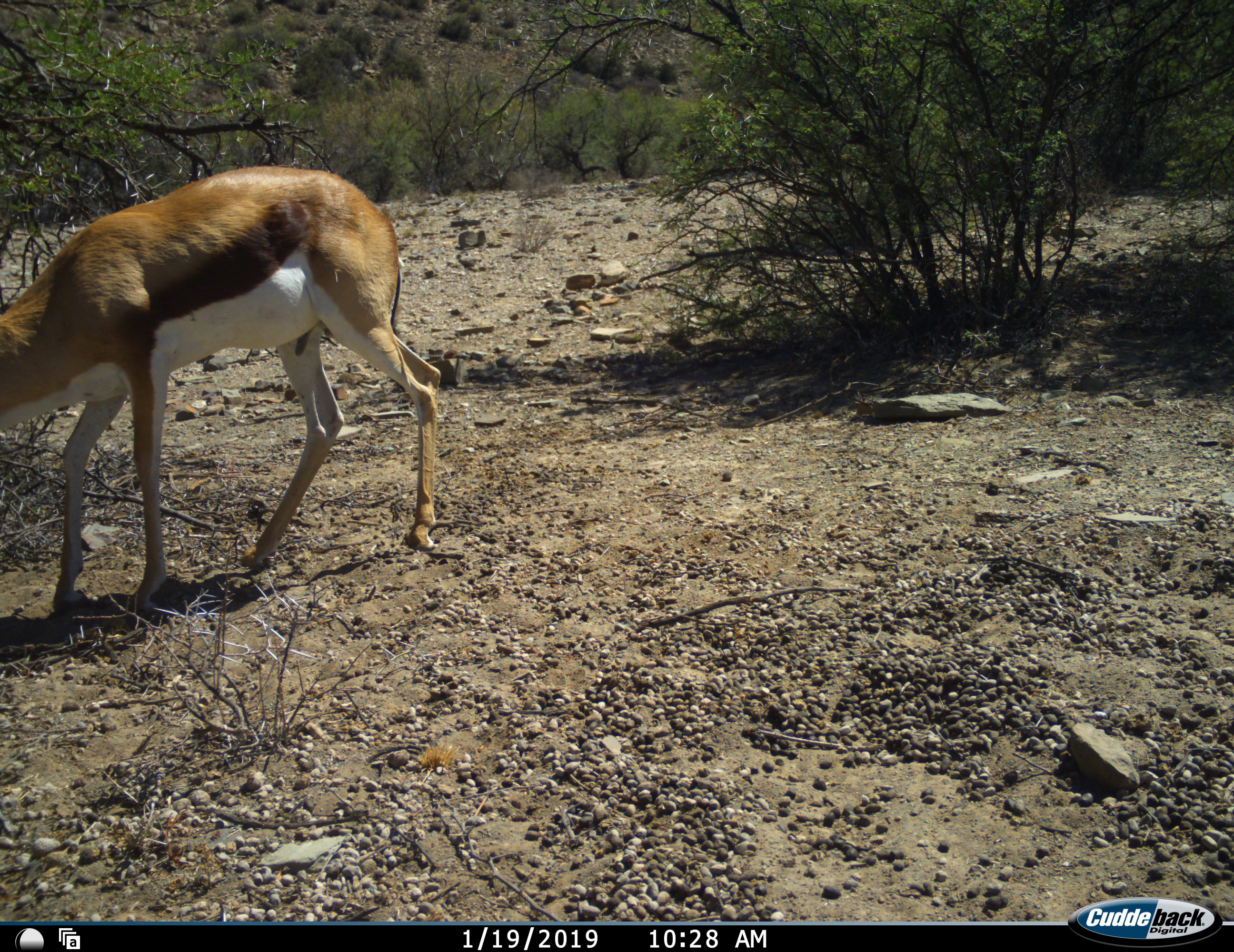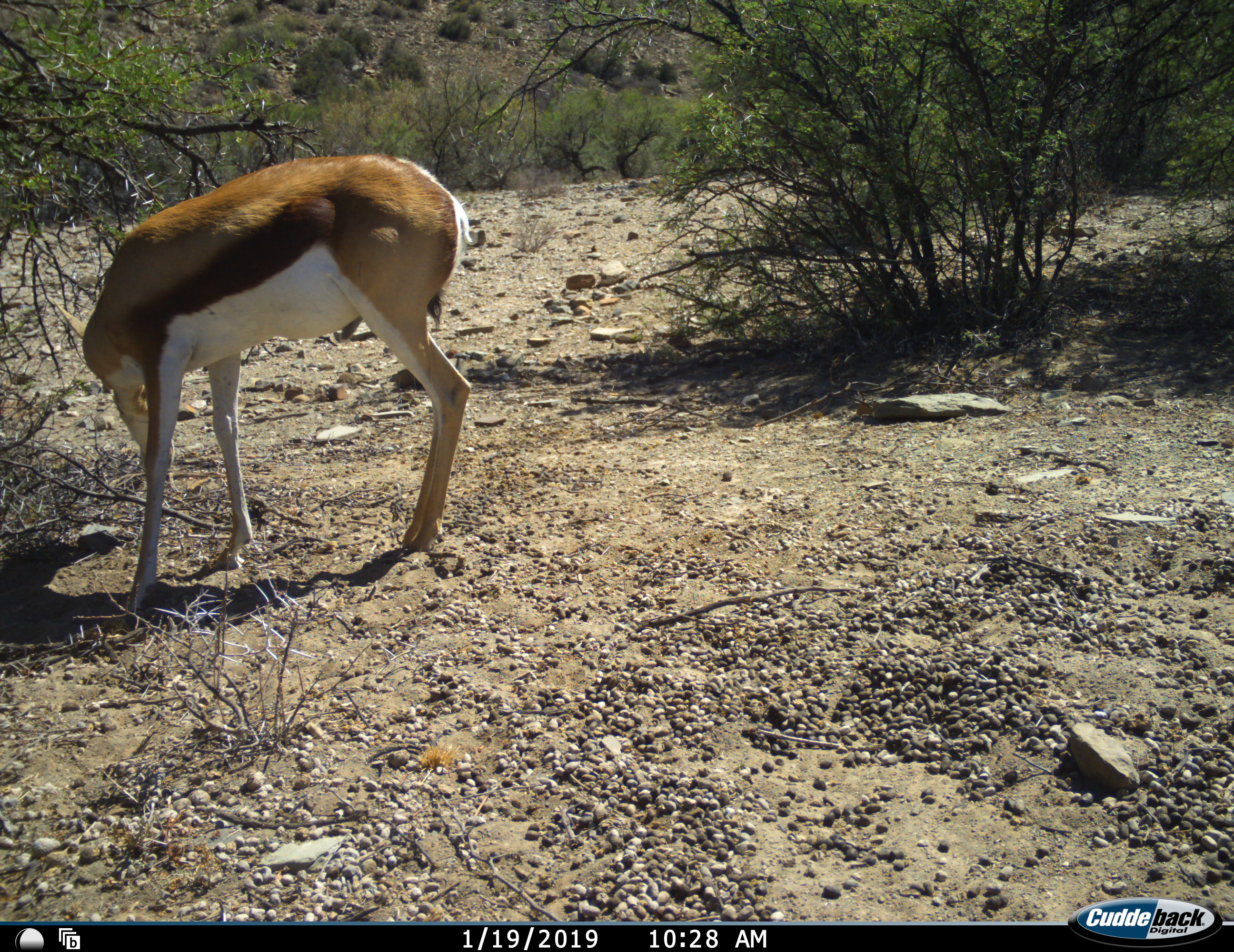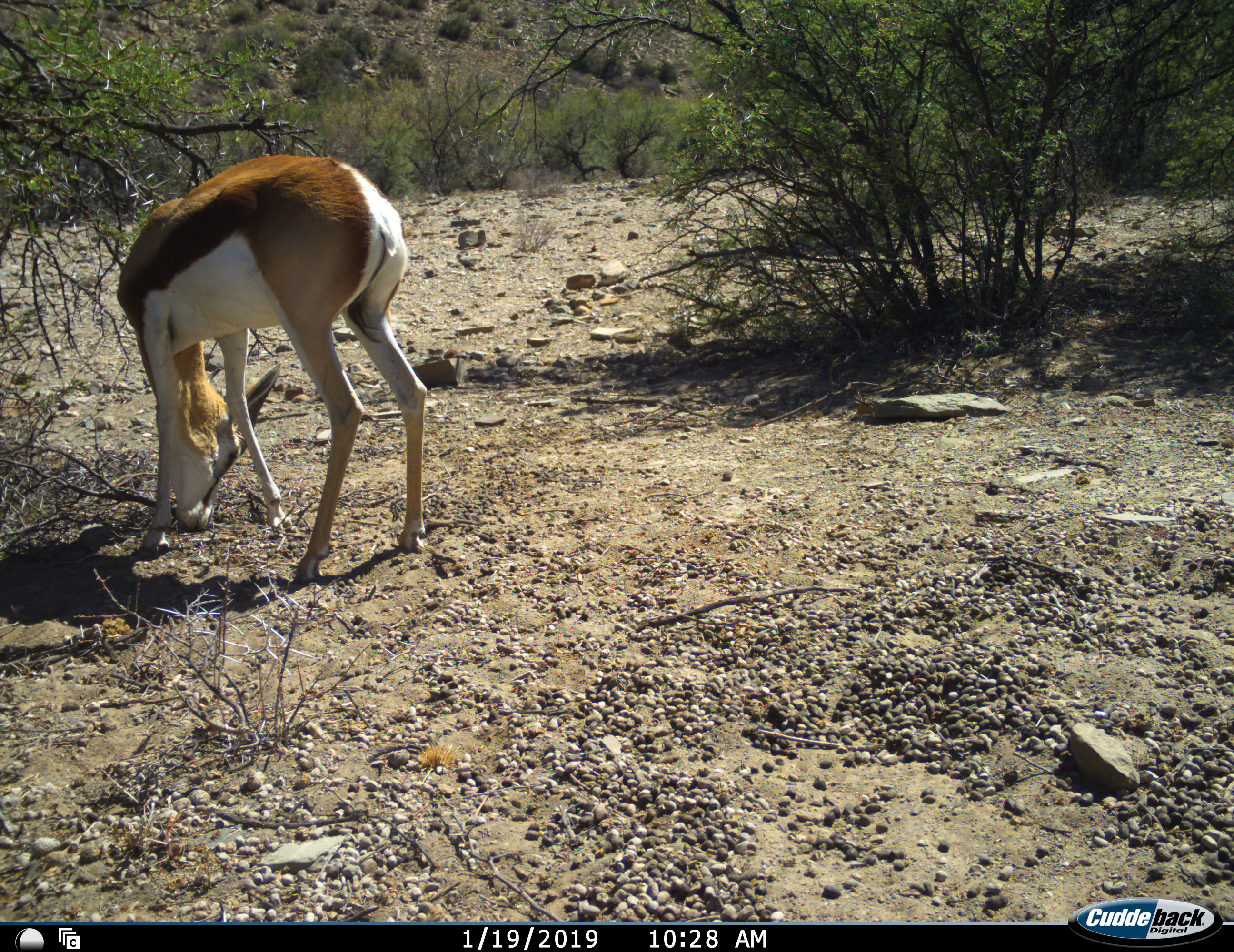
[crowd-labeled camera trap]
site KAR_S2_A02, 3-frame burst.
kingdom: Animalia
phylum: Chordata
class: Mammalia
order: Artiodactyla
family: Bovidae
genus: Antidorcas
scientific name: Antidorcas marsupialis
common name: springbok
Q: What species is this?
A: Springbok (Antidorcas marsupialis).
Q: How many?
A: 1.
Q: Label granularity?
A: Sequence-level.